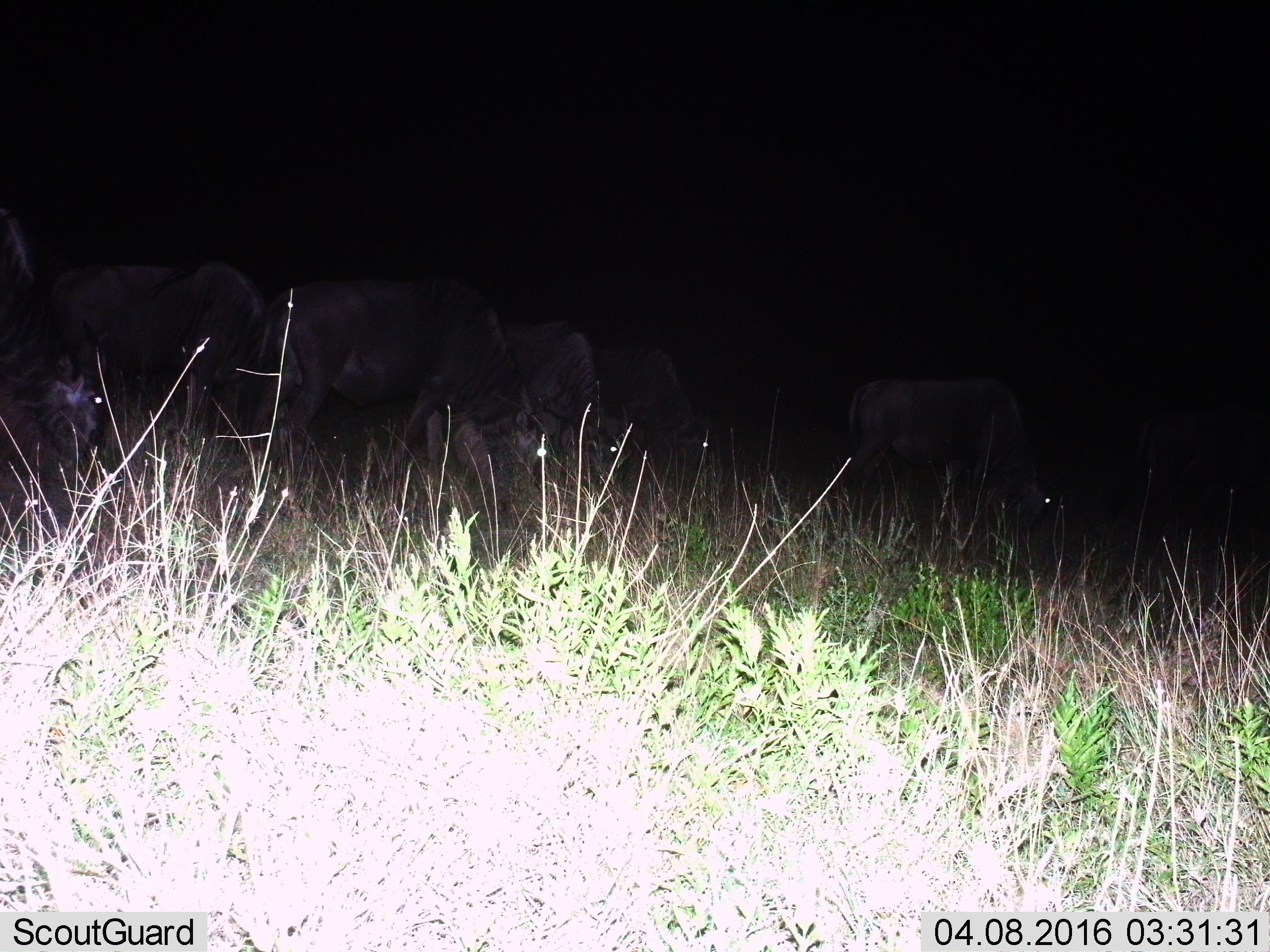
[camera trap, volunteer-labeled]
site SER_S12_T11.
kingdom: Animalia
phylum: Chordata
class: Mammalia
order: Artiodactyla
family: Bovidae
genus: Connochaetes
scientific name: Connochaetes taurinus taurinus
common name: blue wildebeest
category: wildebeestblue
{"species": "wildebeestblue (blue wildebeest) (Connochaetes taurinus taurinus)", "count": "7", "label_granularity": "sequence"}